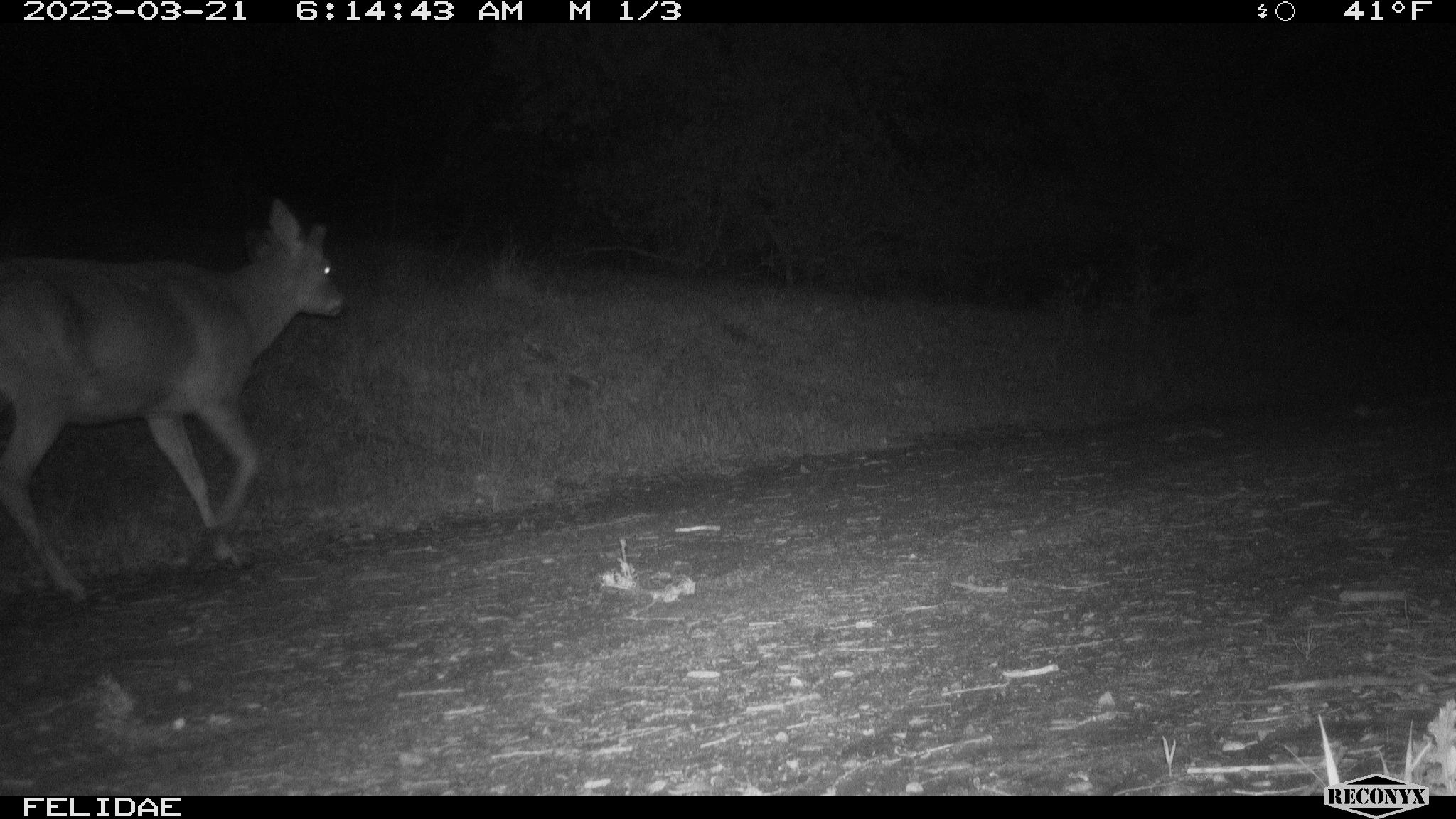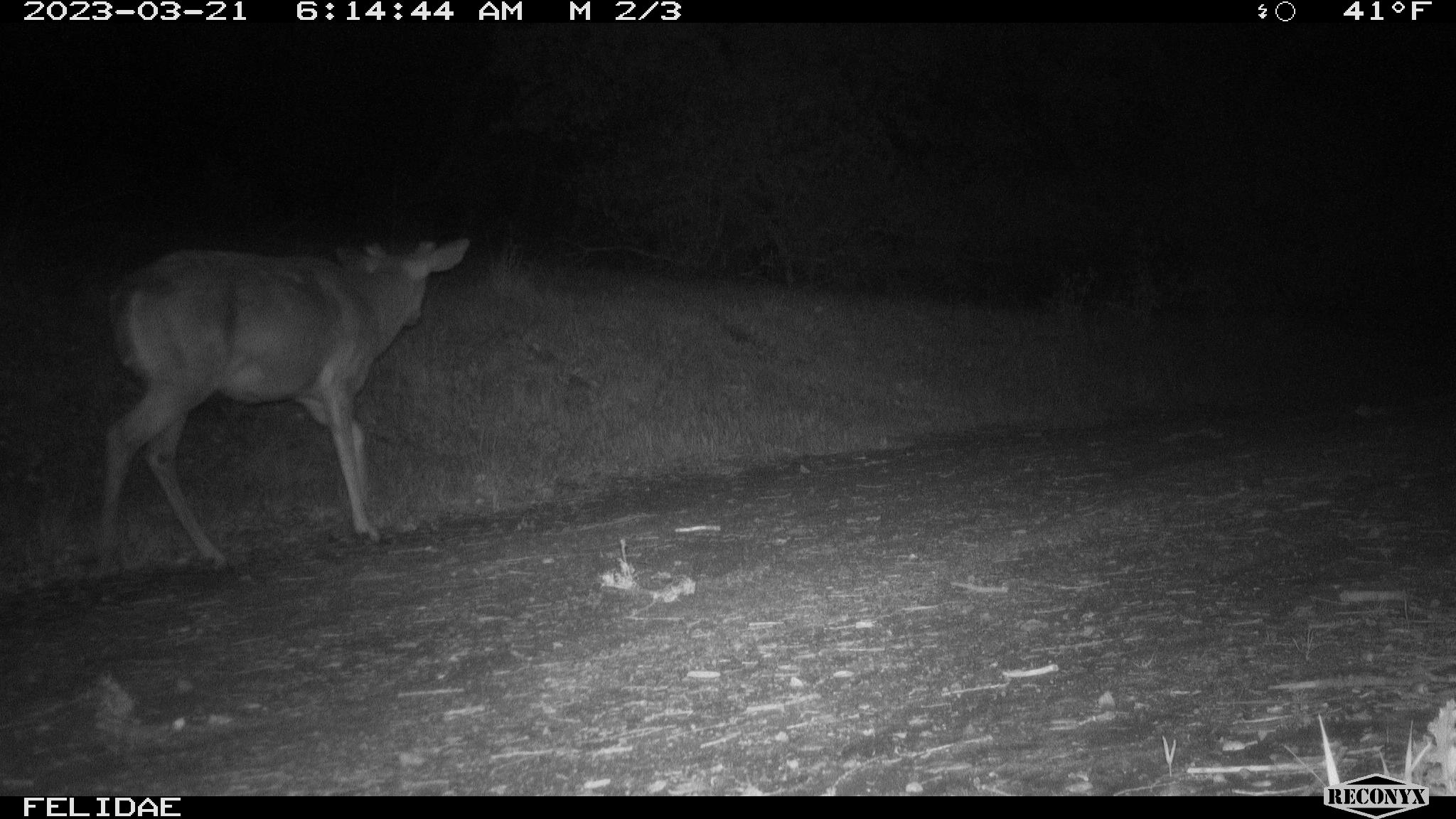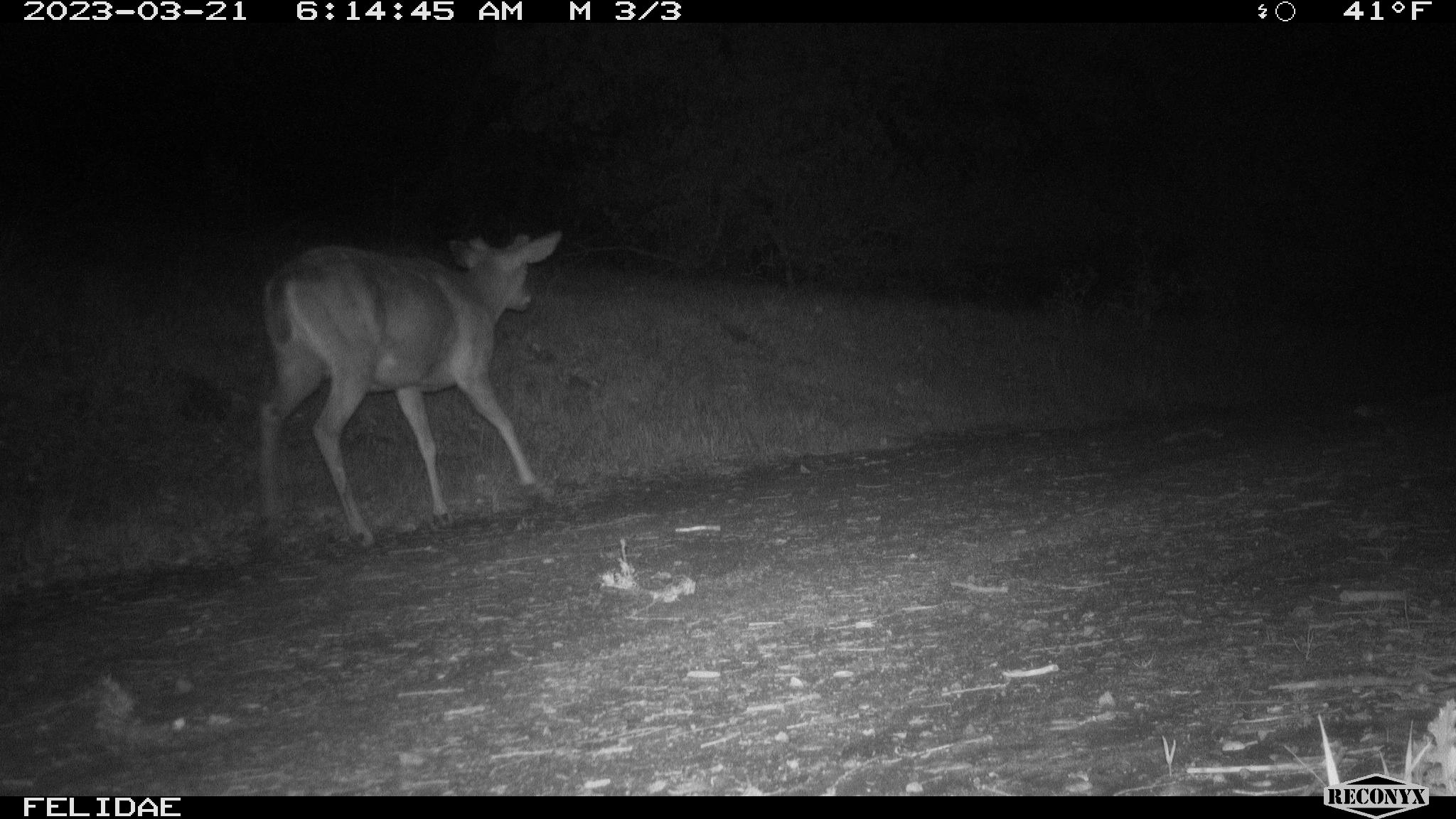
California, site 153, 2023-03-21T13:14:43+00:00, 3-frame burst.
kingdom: Animalia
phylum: Chordata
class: Mammalia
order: Artiodactyla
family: Cervidae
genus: Odocoileus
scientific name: Odocoileus hemionus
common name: mule deer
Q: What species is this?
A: Mule deer (Odocoileus hemionus).